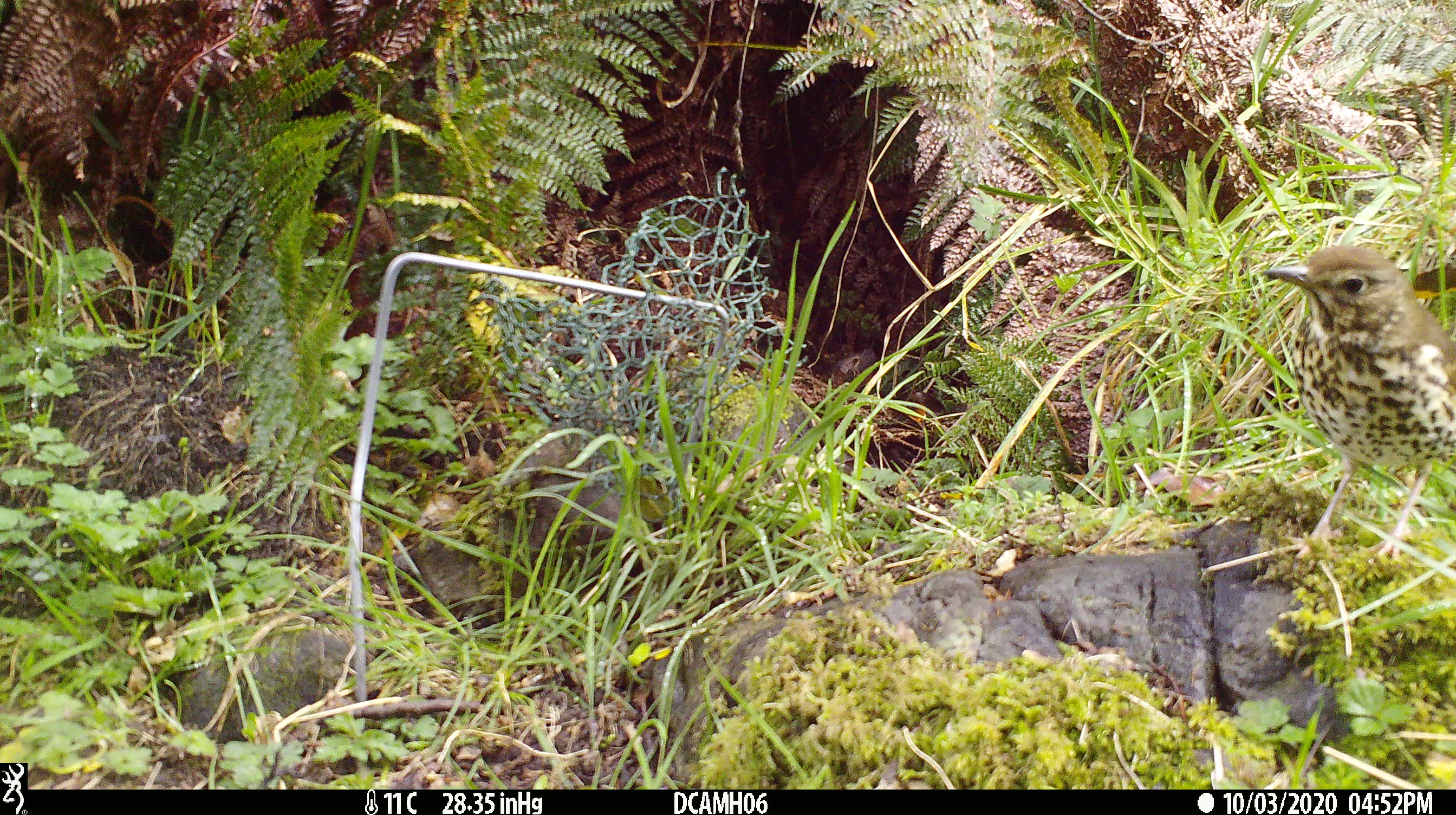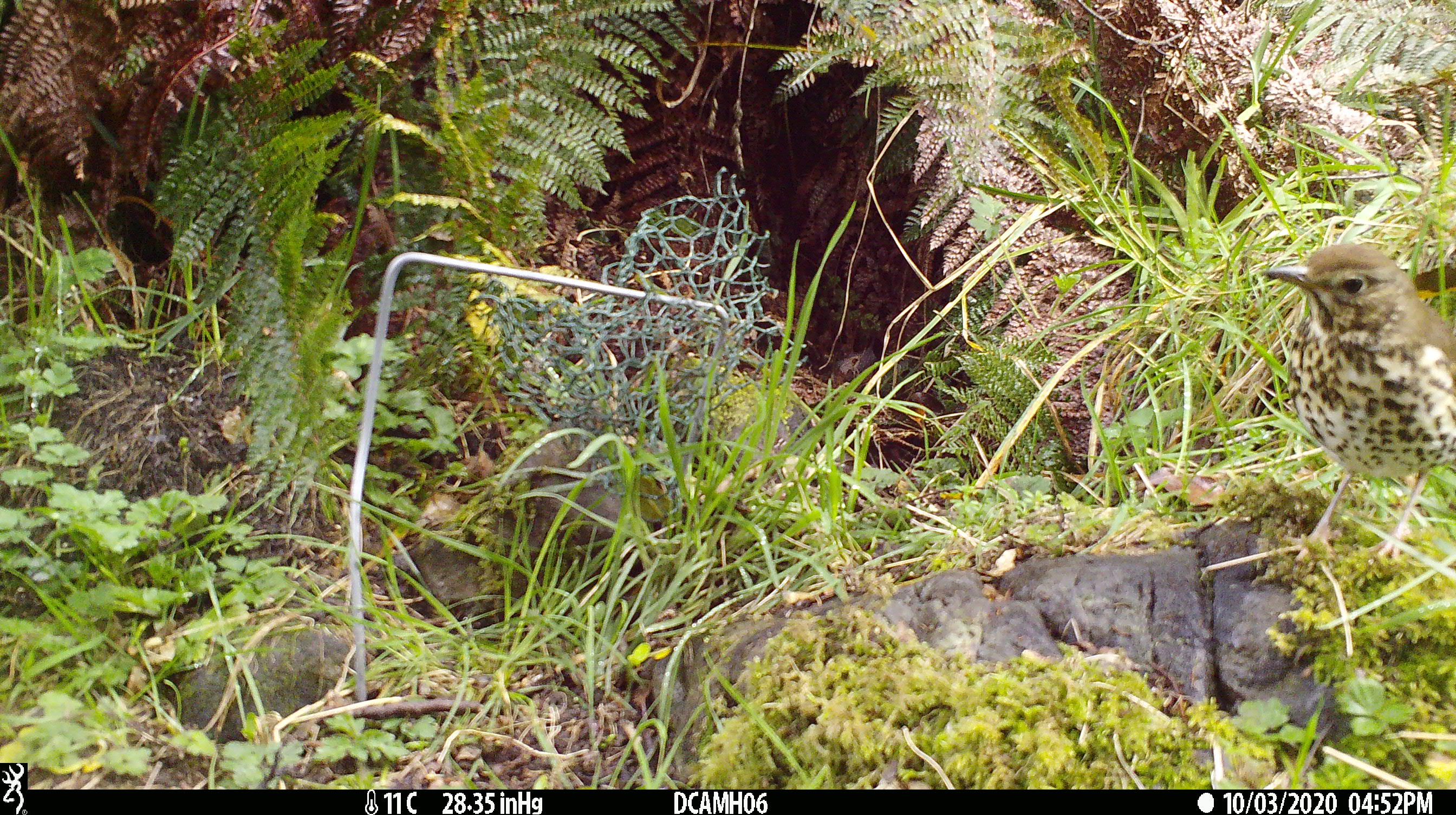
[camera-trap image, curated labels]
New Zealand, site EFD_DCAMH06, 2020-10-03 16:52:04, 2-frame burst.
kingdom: Animalia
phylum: Chordata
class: Aves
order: Passeriformes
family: Turdidae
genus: Turdus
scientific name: Turdus philomelos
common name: song thrush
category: thrush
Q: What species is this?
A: Thrush (song thrush) (Turdus philomelos).